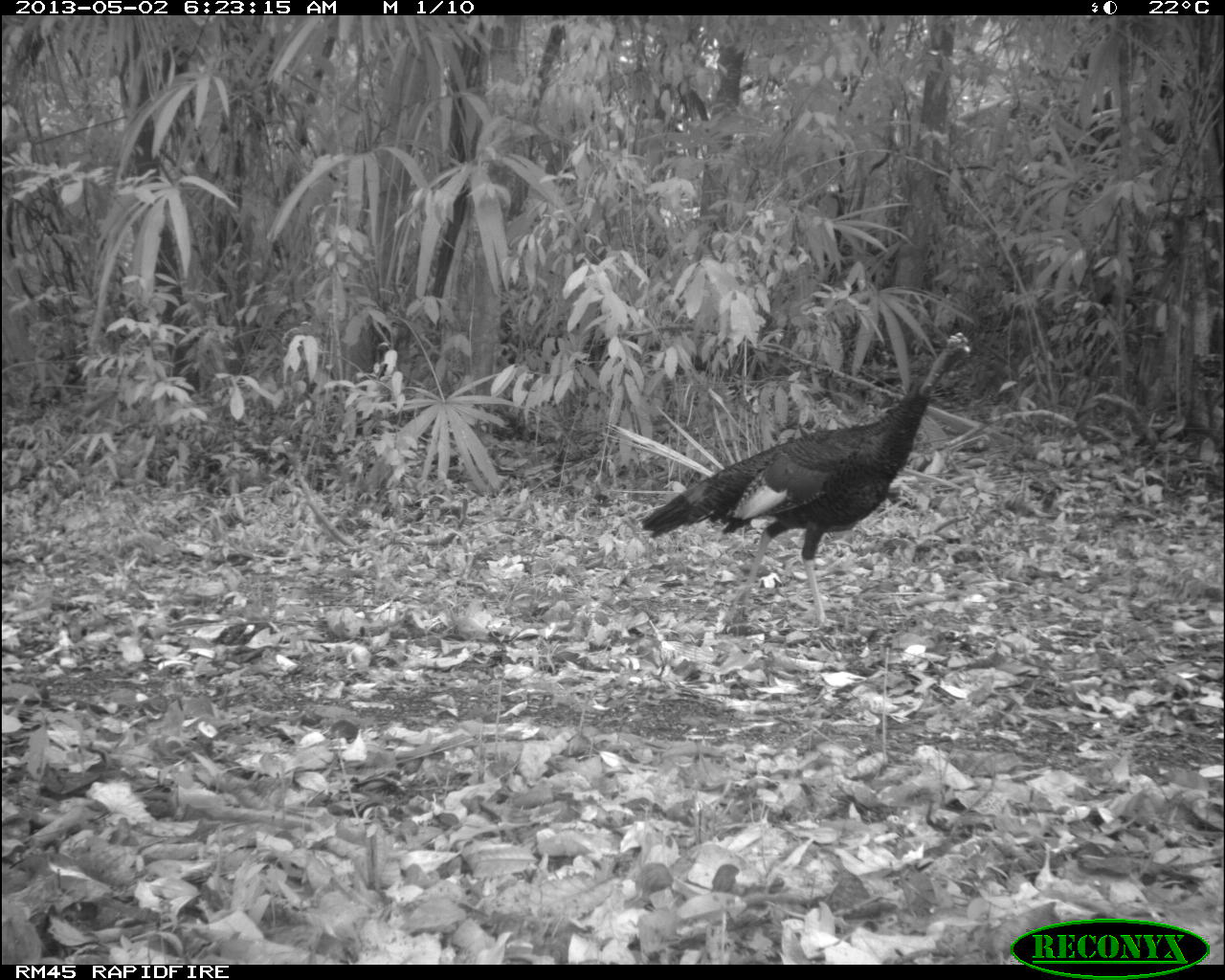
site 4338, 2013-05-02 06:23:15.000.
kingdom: Animalia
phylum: Chordata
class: Aves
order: Galliformes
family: Phasianidae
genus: Meleagris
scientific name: Meleagris ocellata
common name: ocellated turkey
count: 1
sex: male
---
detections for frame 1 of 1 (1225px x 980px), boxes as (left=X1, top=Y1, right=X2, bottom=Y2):
meleagris ocellata: (left=637, top=328, right=974, bottom=636)